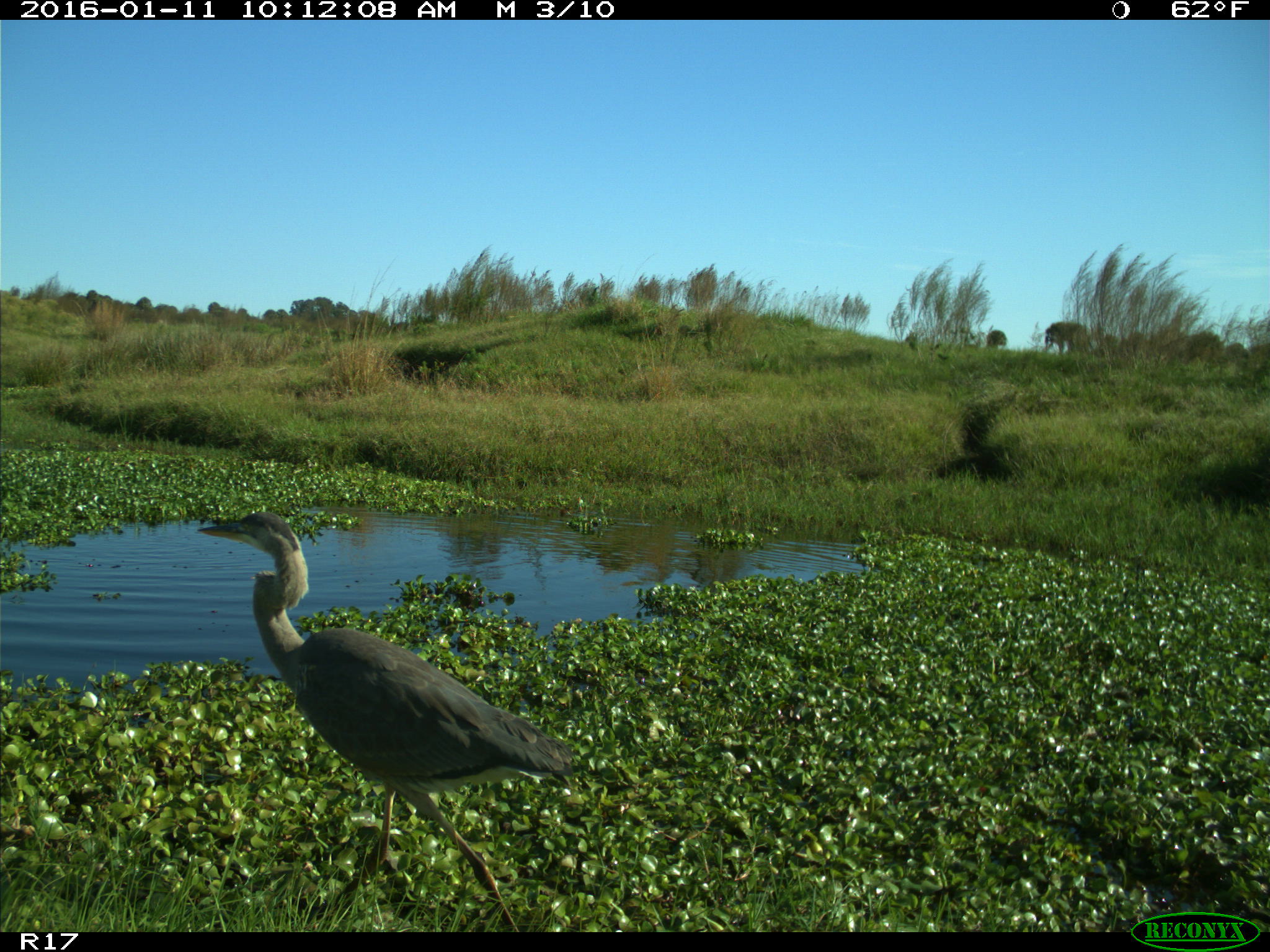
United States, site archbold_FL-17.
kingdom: Animalia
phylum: Chordata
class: Aves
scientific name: Aves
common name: birds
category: unidentified bird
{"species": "unidentified bird (birds) (Aves)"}